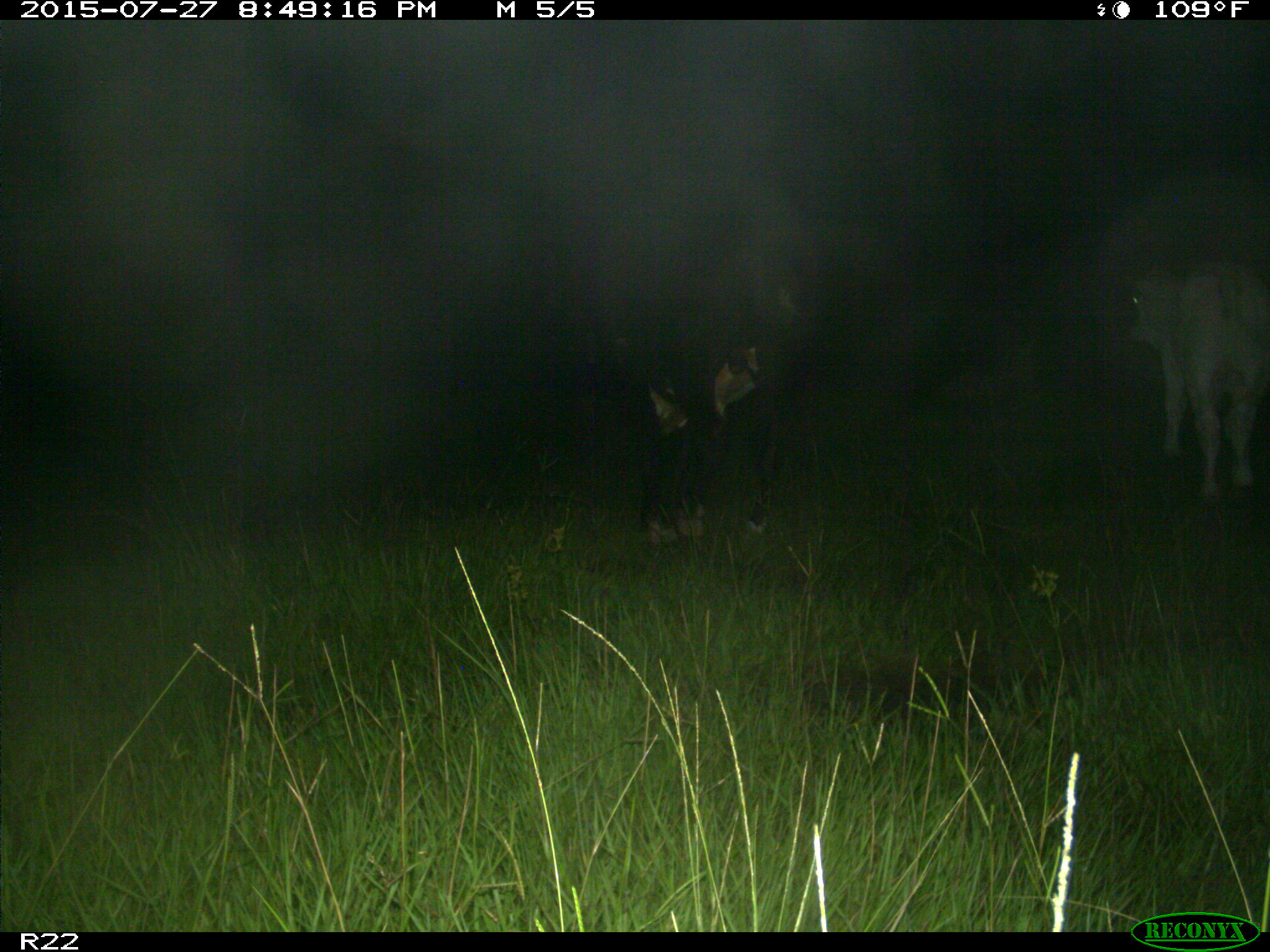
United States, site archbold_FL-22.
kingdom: Animalia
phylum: Chordata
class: Mammalia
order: Artiodactyla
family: Bovidae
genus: Bos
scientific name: Bos taurus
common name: domestic cow